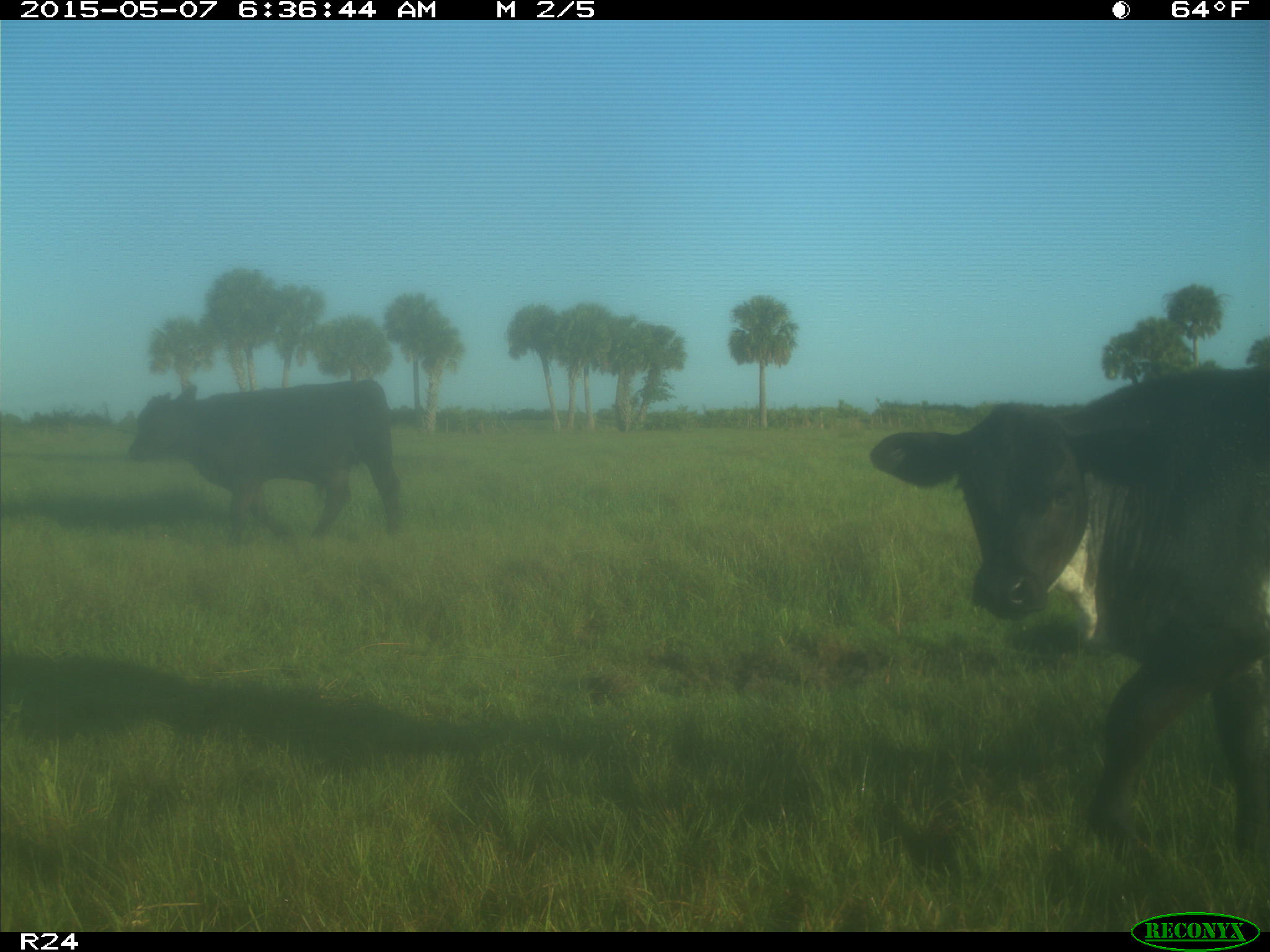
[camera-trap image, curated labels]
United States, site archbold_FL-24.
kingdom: Animalia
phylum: Chordata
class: Mammalia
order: Artiodactyla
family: Bovidae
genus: Bos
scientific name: Bos taurus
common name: domestic cow